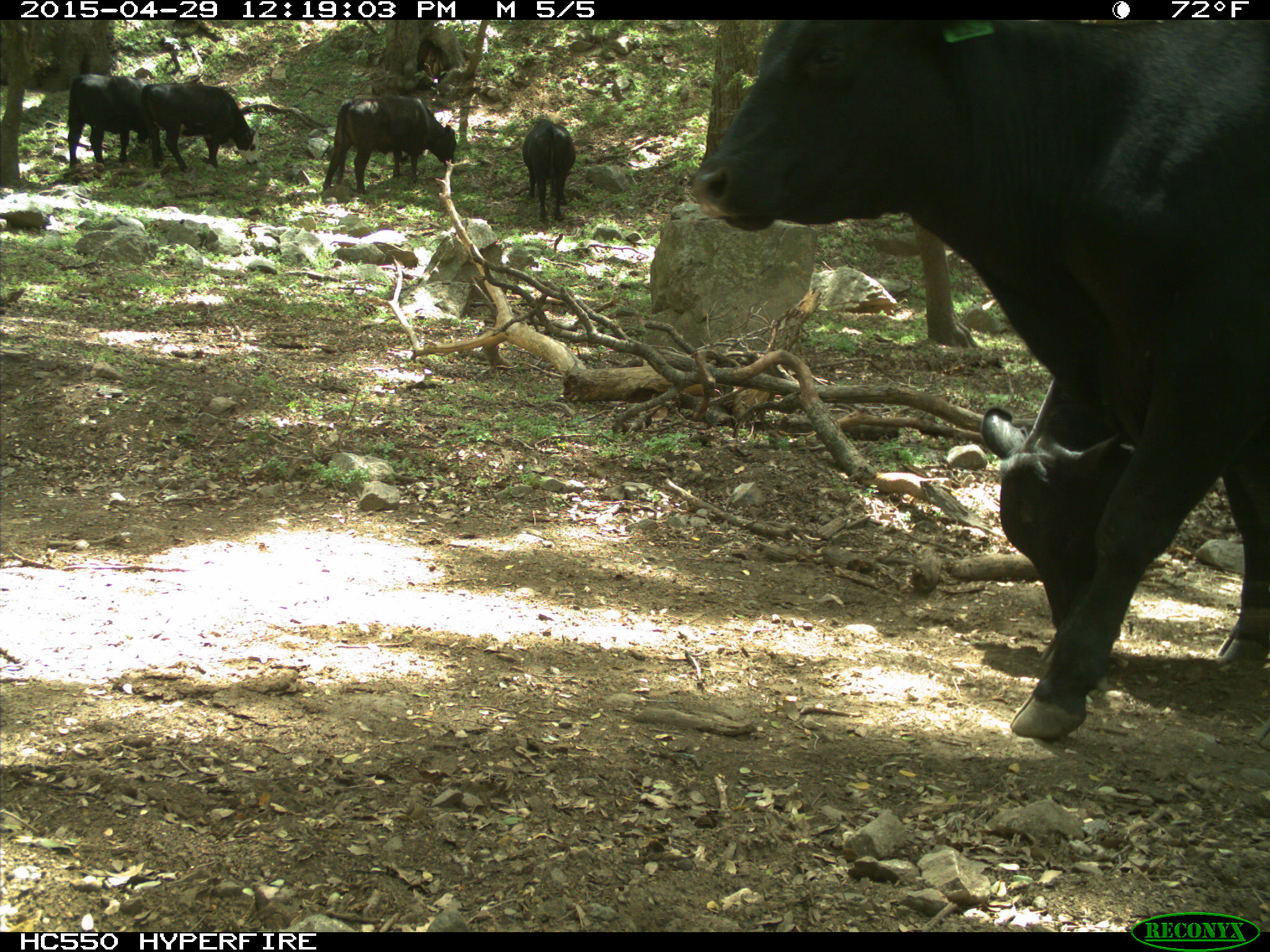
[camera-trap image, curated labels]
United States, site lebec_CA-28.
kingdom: Animalia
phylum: Chordata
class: Mammalia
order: Artiodactyla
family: Bovidae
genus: Bos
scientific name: Bos taurus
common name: domestic cow